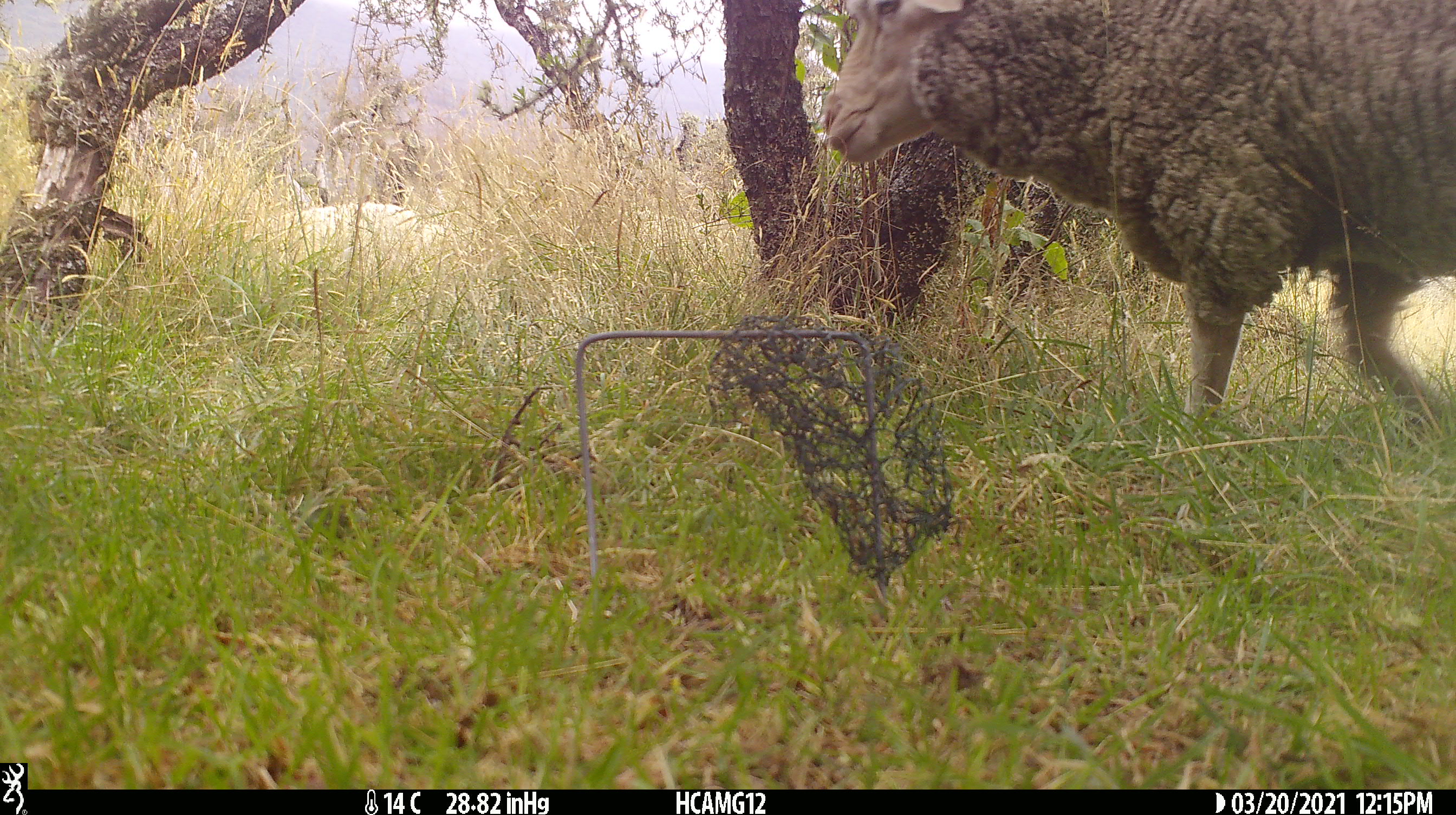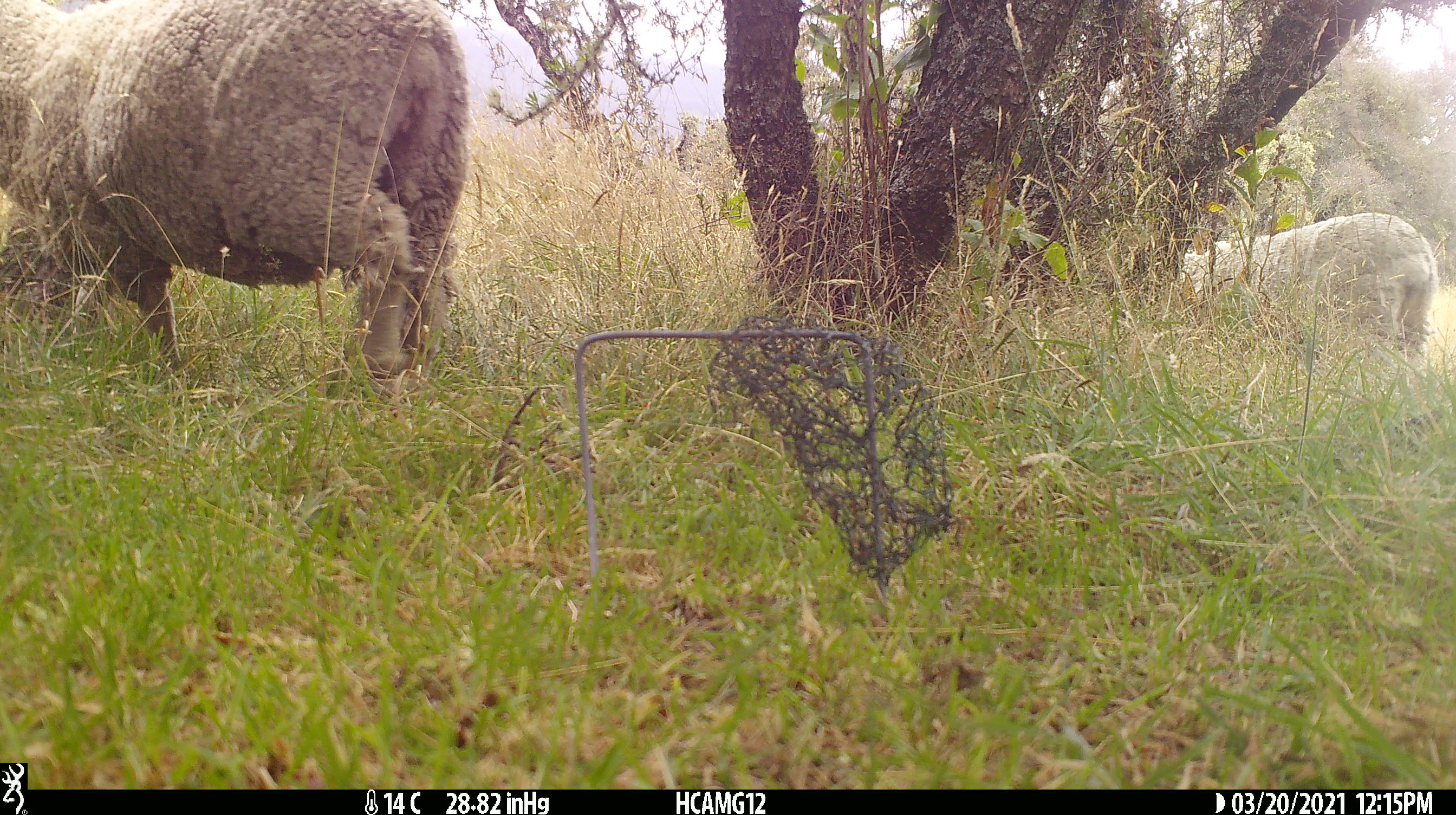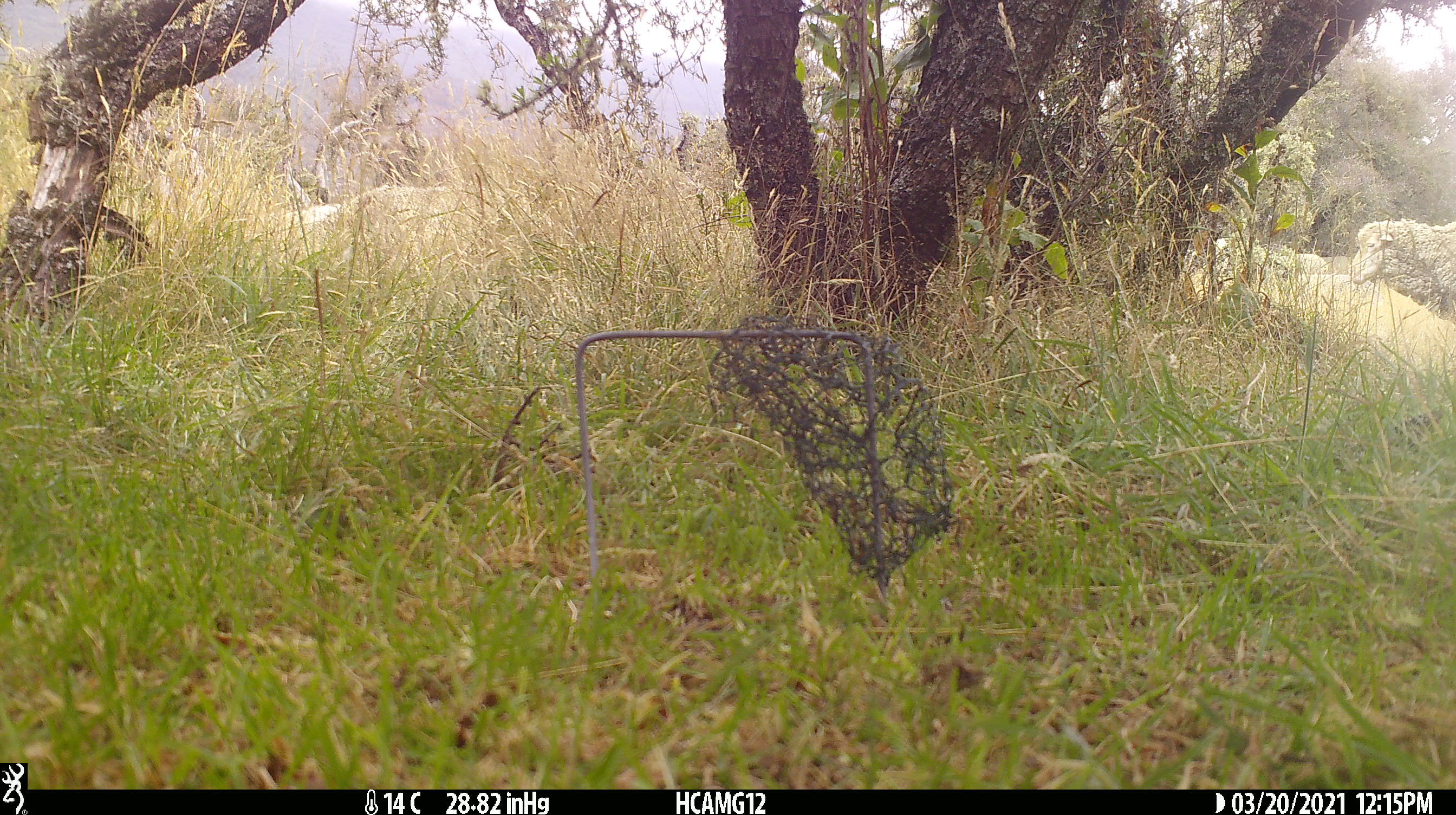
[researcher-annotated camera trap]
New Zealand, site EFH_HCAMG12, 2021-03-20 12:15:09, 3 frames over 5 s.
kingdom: Animalia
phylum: Chordata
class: Mammalia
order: Artiodactyla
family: Bovidae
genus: Ovis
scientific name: Ovis aries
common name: domestic sheep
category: sheep